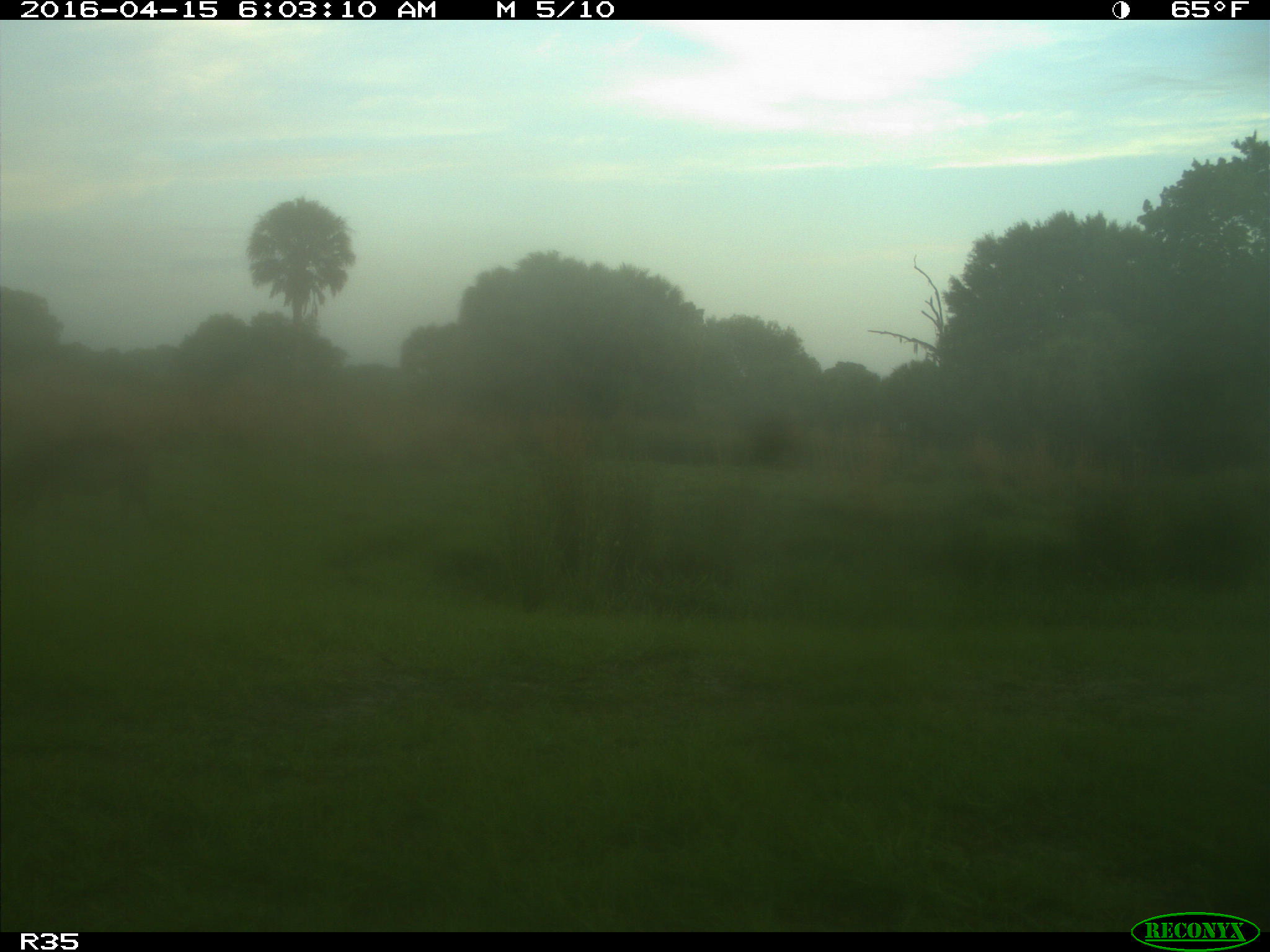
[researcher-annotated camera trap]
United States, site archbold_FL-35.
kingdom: Animalia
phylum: Chordata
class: Mammalia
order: Artiodactyla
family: Suidae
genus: Sus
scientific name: Sus scrofa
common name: wild boar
Sus scrofa (wild boar).